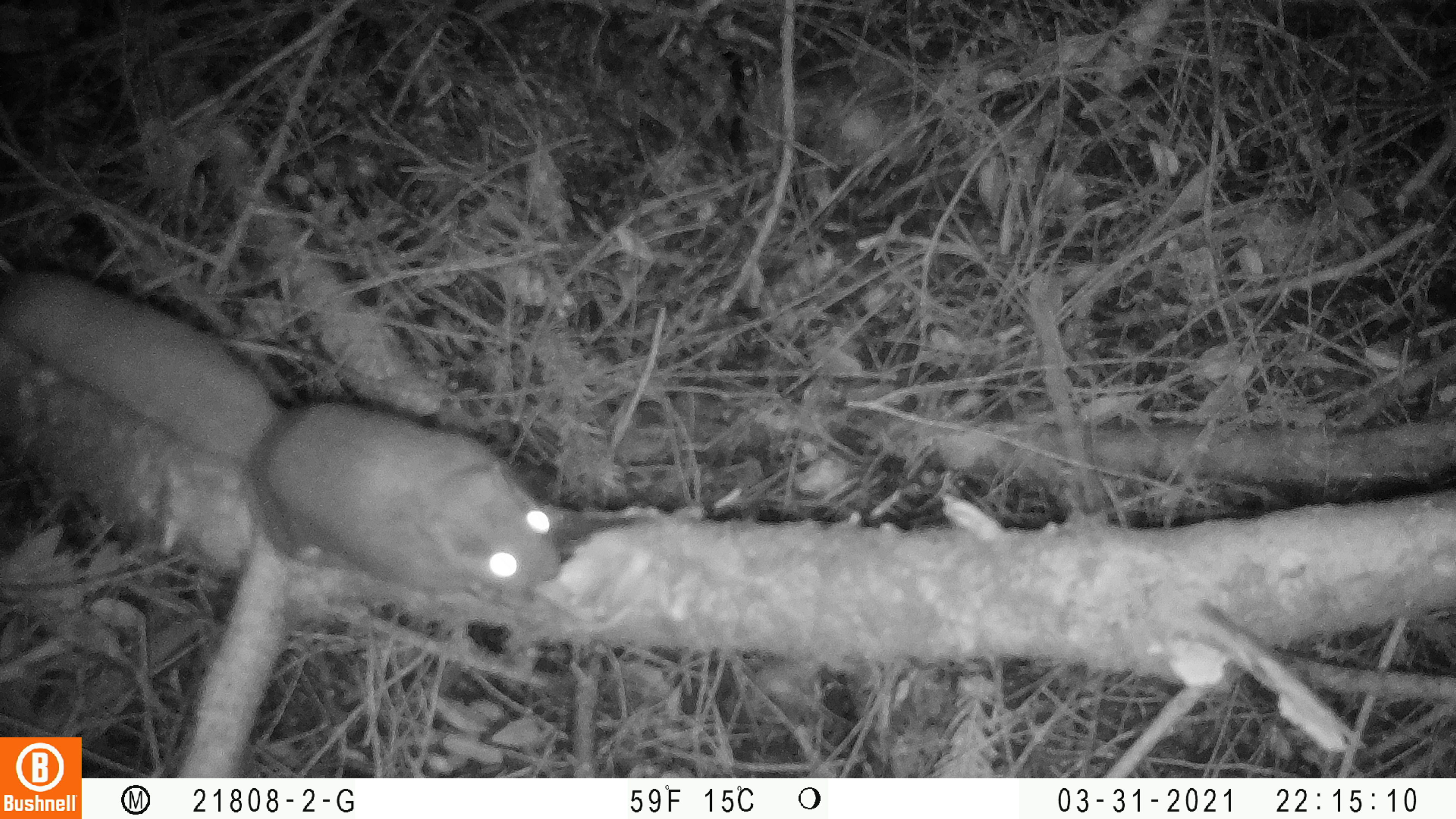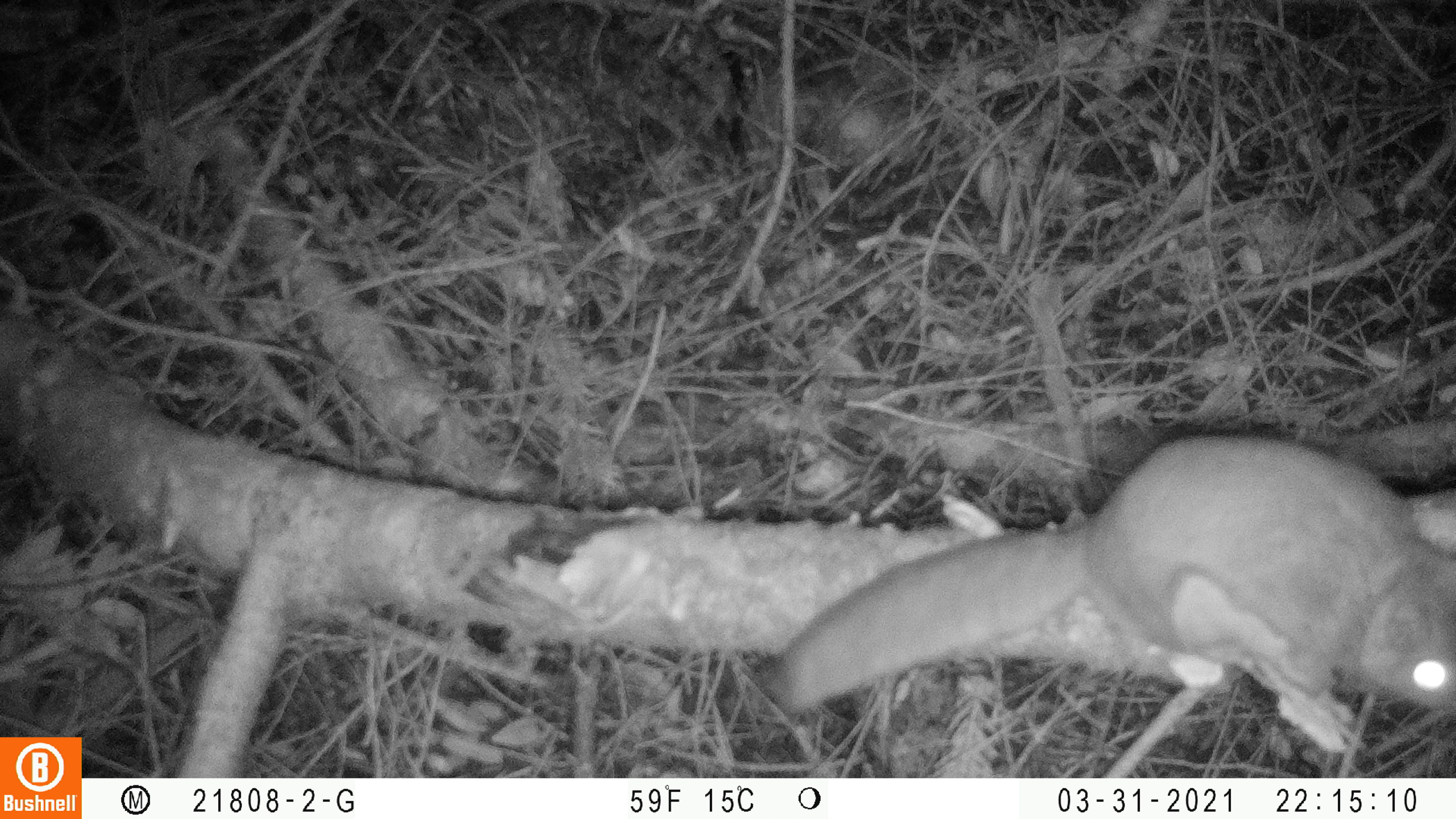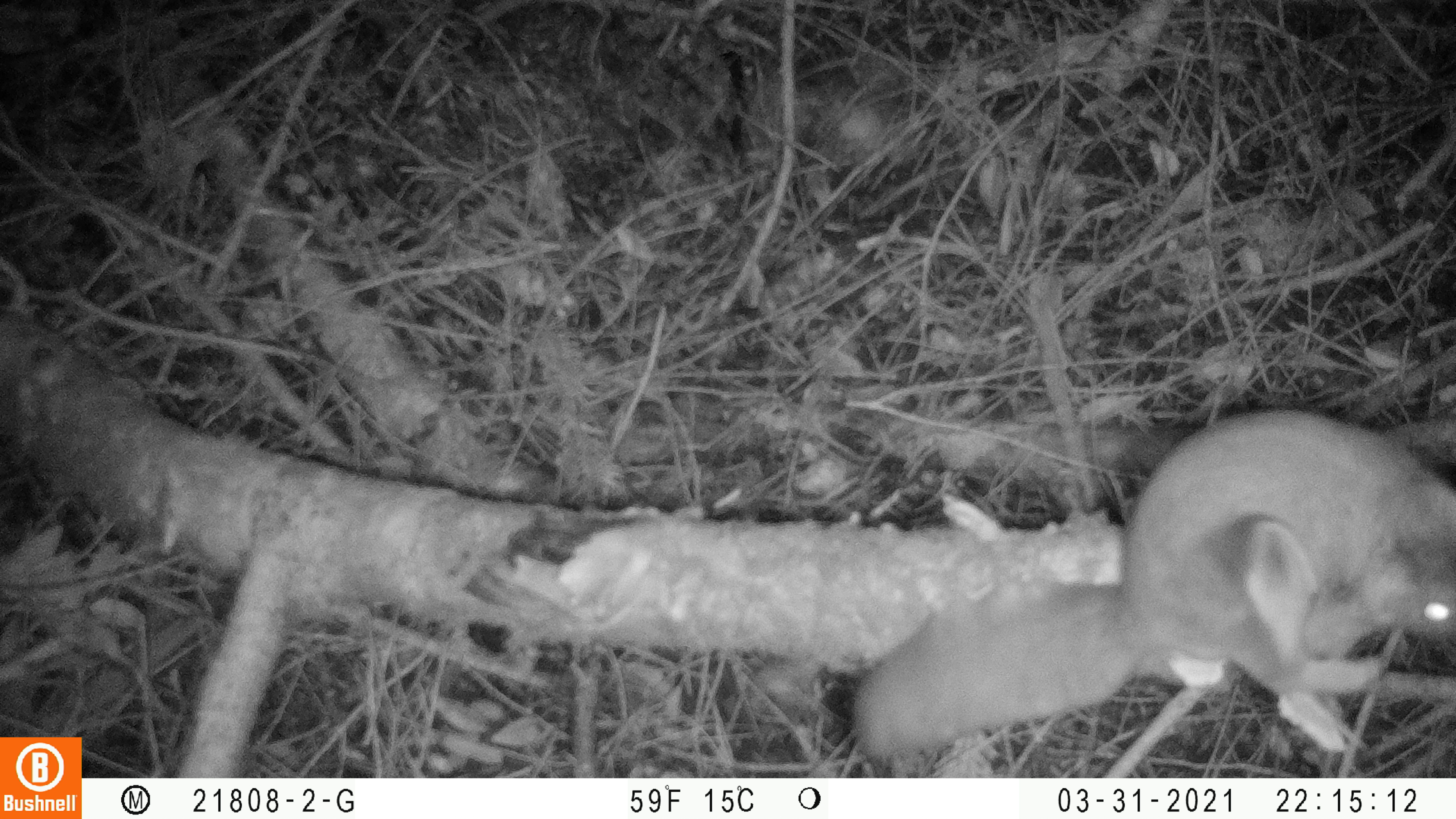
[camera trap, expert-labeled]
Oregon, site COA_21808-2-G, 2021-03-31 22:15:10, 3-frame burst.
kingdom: Animalia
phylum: Chordata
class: Mammalia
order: Rodentia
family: Sciuridae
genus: Glaucomys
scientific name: Glaucomys oregonensis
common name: humboldt's flying squirrel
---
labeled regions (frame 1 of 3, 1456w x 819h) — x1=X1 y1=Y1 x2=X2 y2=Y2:
humboldt's flying squirrel: x1=1 y1=260 x2=568 y2=610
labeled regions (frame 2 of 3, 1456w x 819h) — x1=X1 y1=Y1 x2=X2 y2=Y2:
humboldt's flying squirrel: x1=773 y1=427 x2=1450 y2=719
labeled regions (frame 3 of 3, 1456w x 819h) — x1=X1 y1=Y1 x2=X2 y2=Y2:
humboldt's flying squirrel: x1=844 y1=407 x2=1448 y2=753